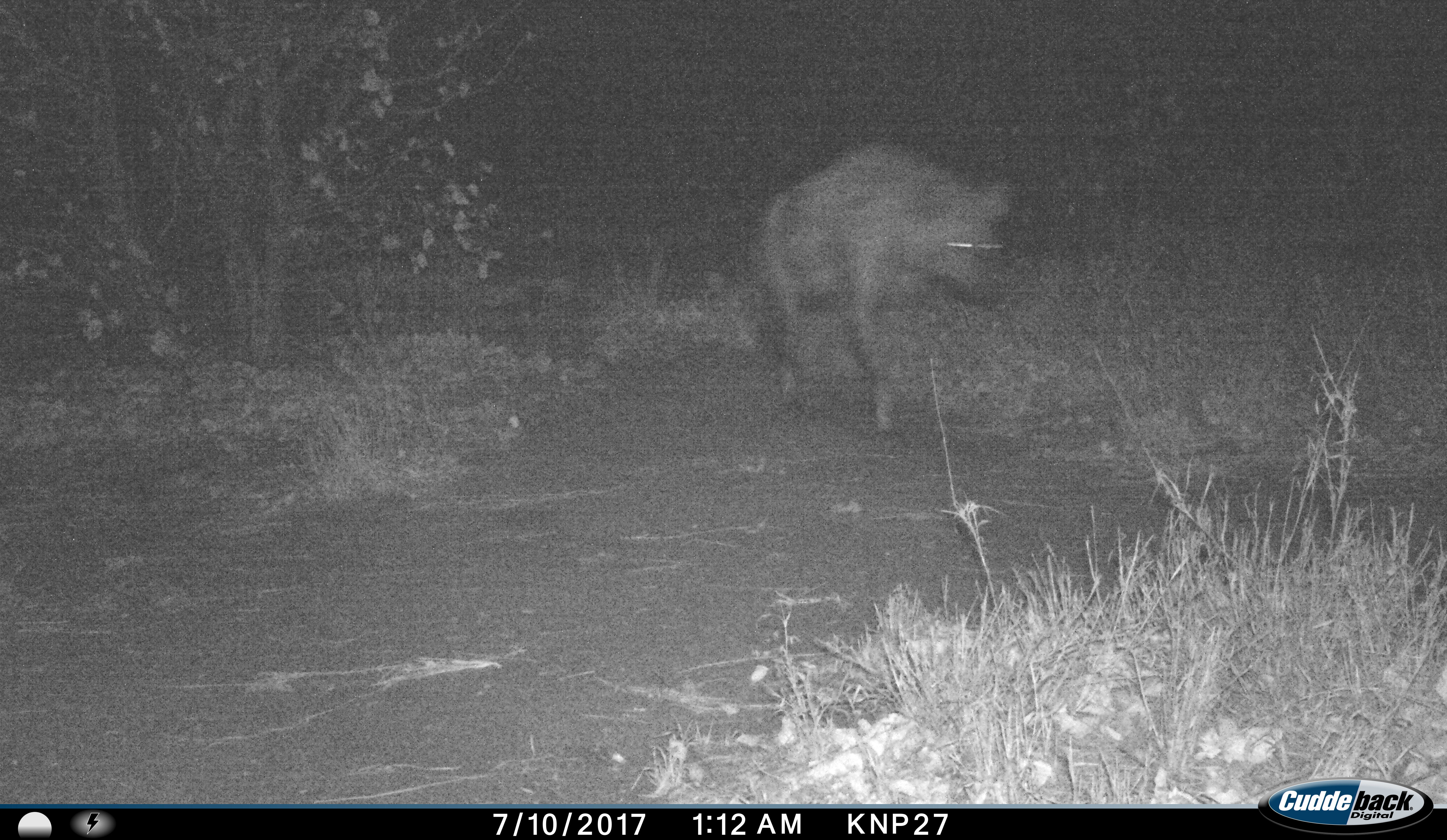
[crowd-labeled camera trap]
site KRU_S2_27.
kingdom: Animalia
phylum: Chordata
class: Mammalia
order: Carnivora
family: Hyaenidae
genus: Crocuta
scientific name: Crocuta crocuta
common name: spotted hyena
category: hyenaspotted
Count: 1.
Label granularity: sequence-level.